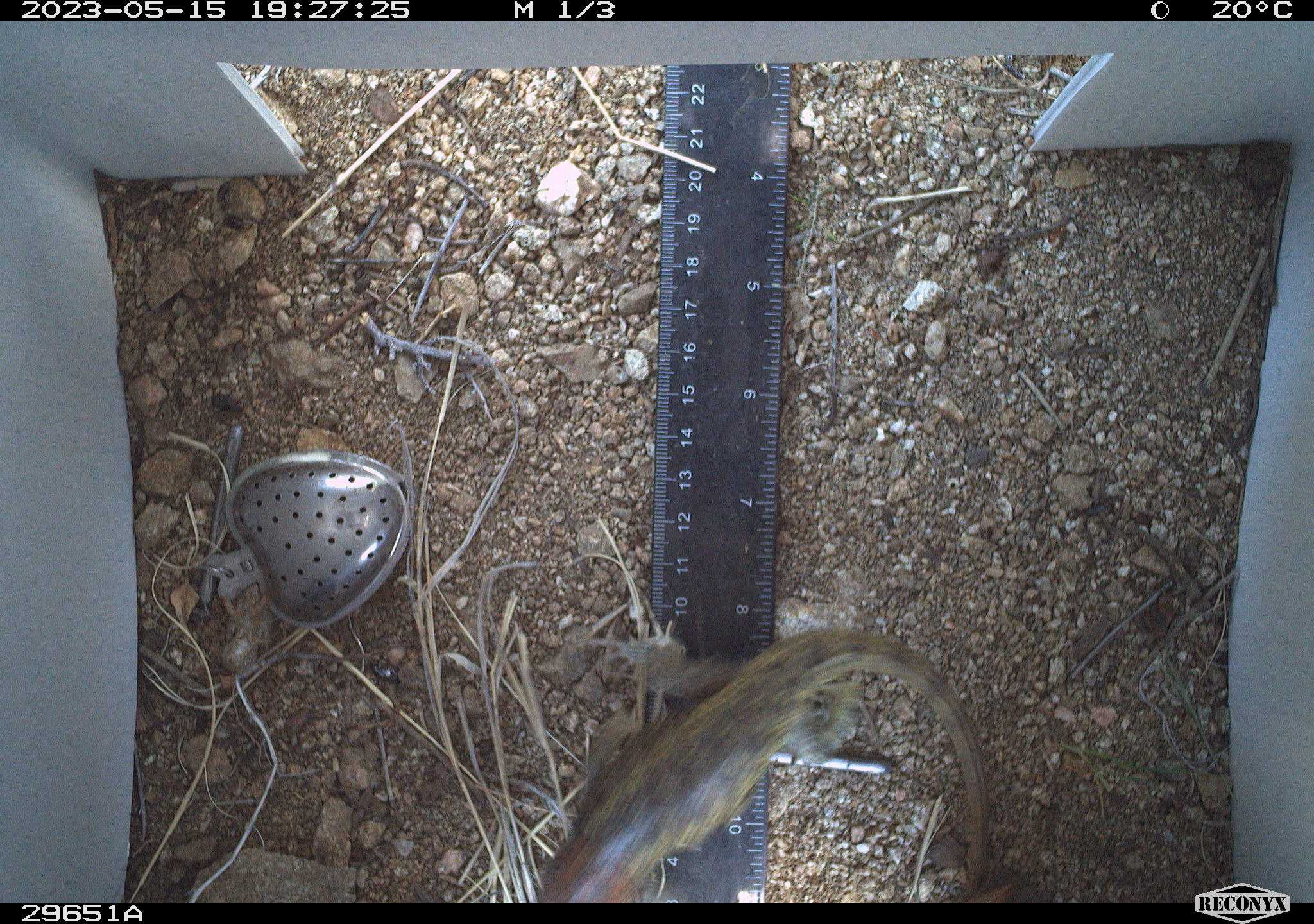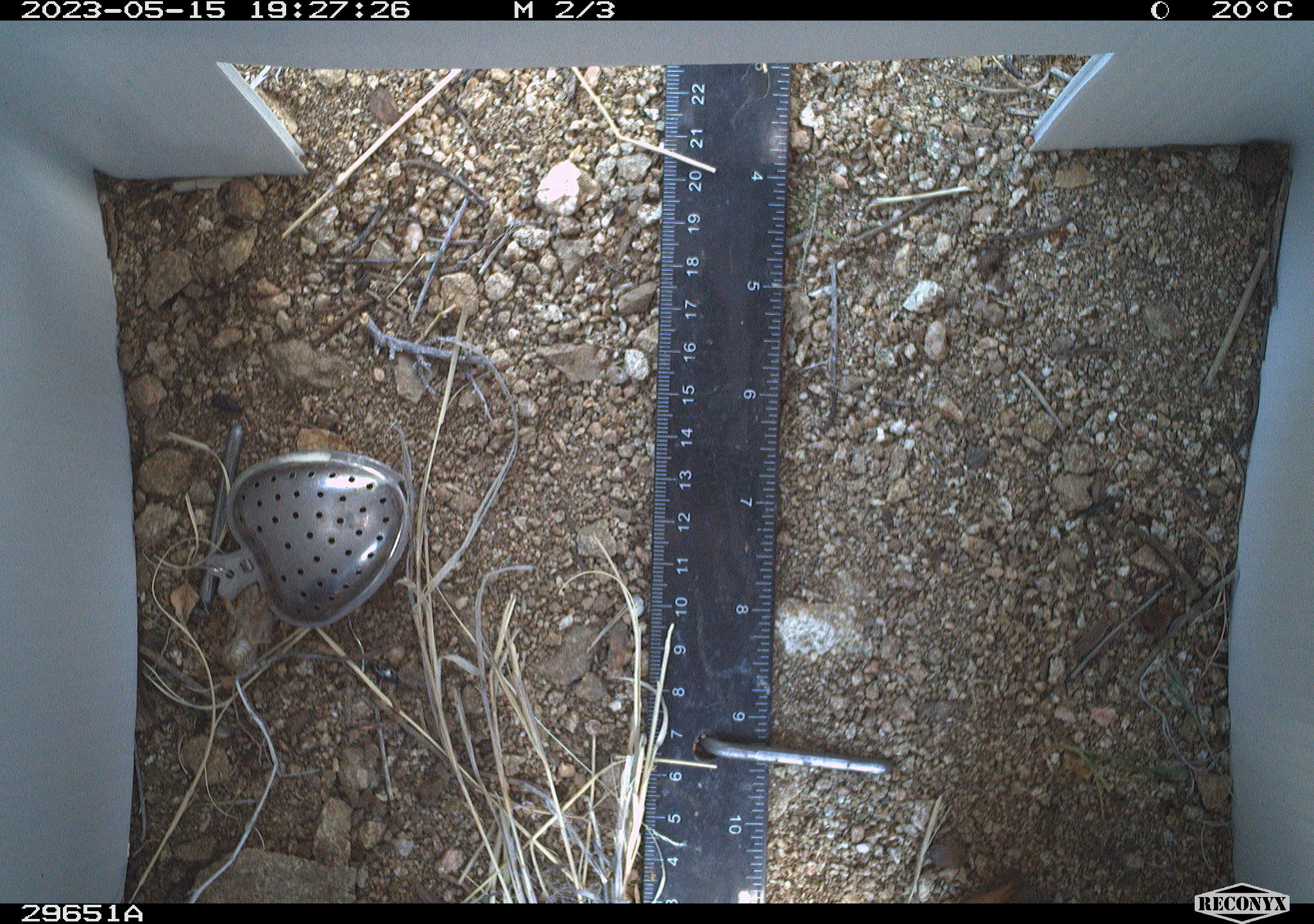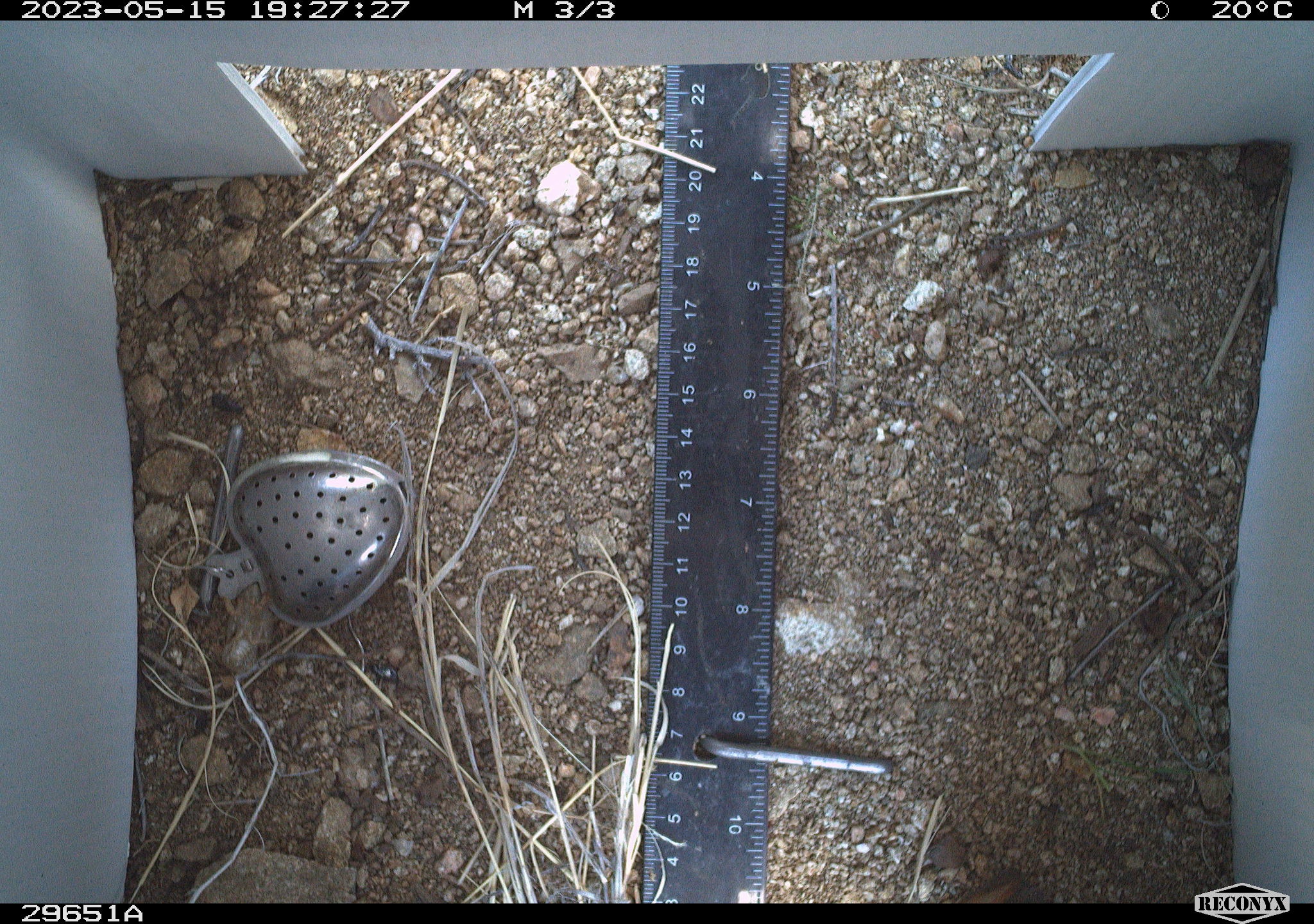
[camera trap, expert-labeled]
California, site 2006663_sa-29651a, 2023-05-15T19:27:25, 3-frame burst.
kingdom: Animalia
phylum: Chordata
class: Reptilia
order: Squamata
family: Phrynosomatidae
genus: Sceloporus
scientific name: Sceloporus uniformis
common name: yellow-backed spiny lizard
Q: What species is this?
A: Yellow-backed spiny lizard (Sceloporus uniformis).